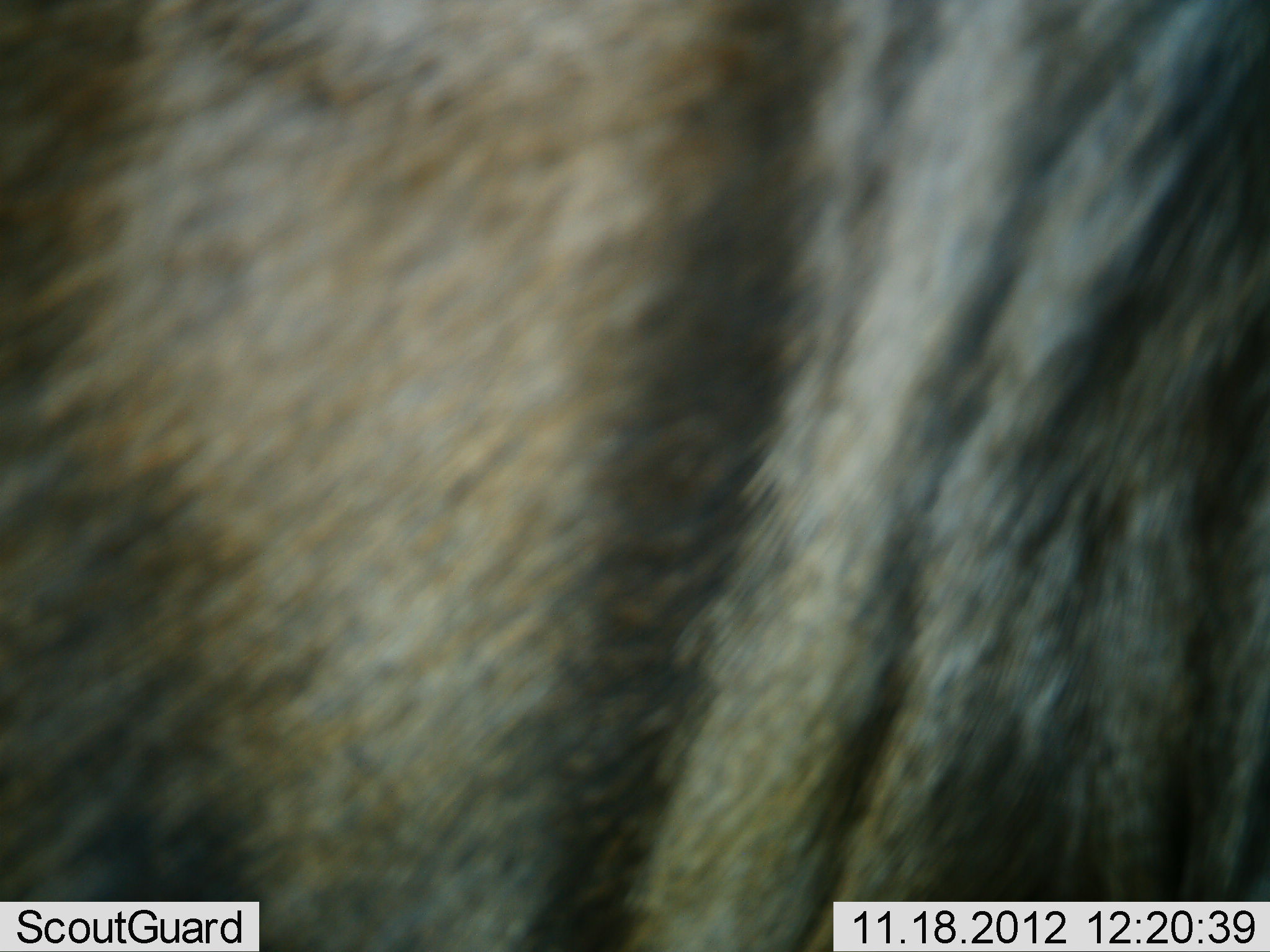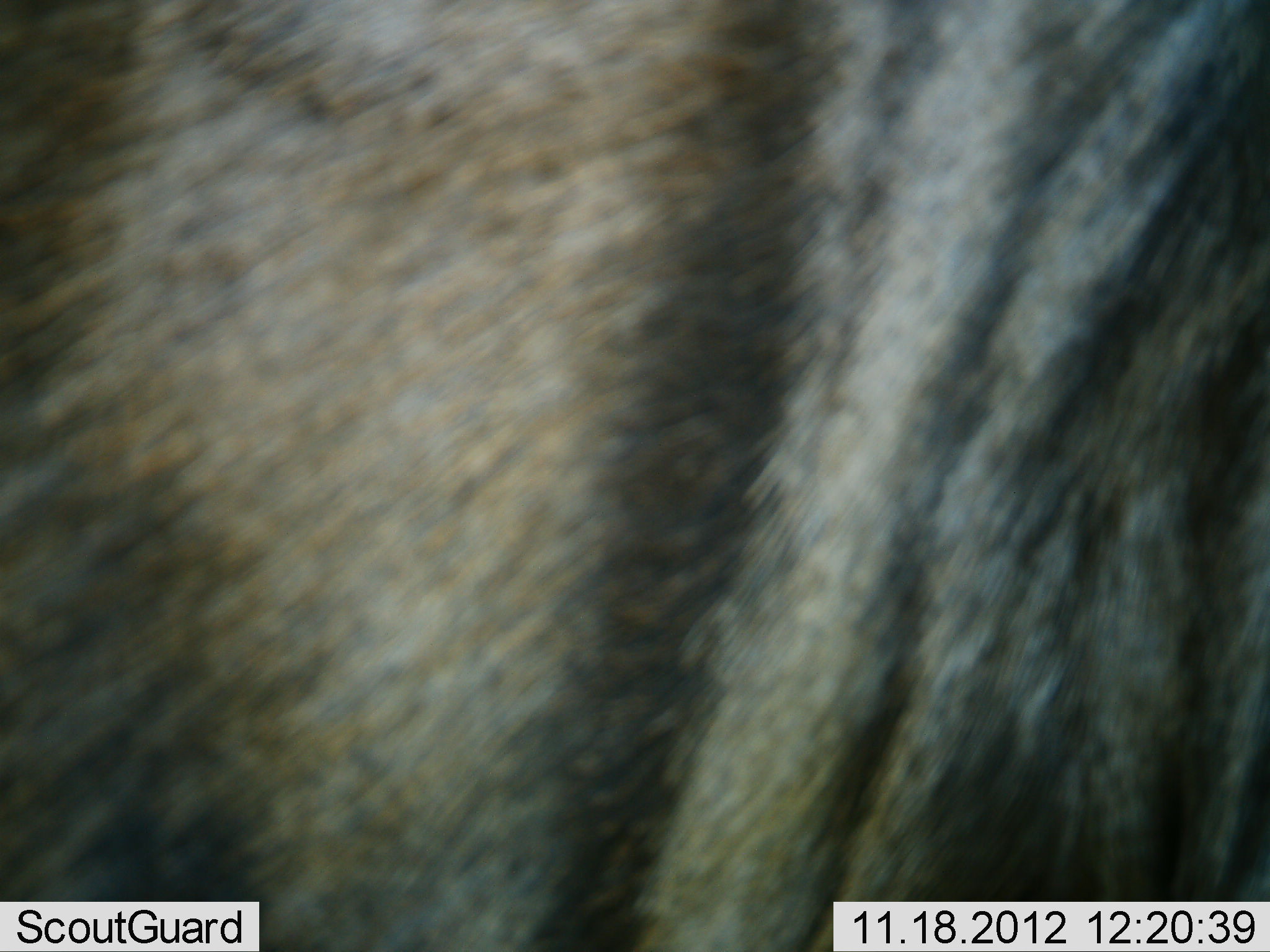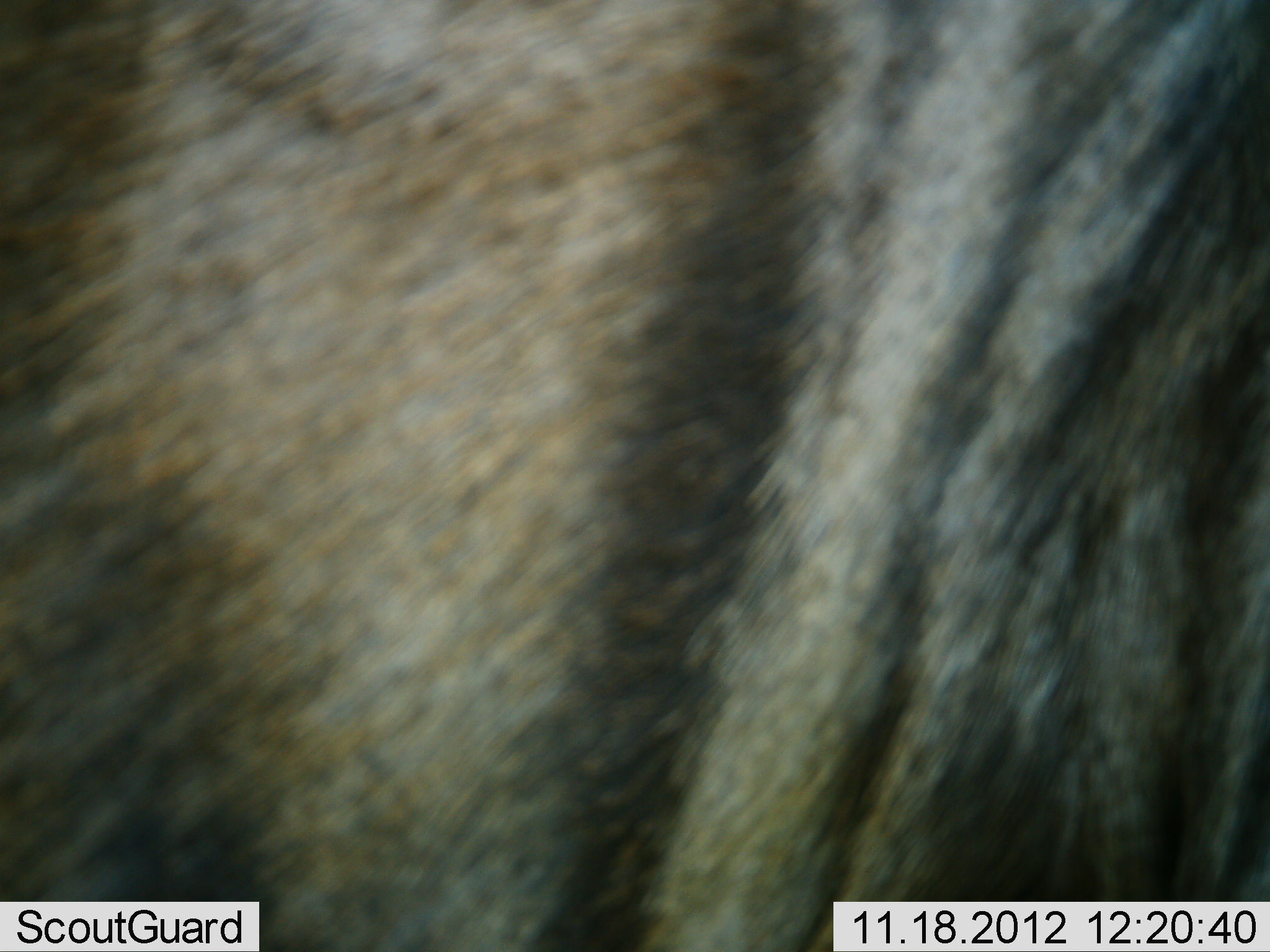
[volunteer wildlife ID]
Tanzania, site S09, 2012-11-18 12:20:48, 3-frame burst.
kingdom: Animalia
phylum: Chordata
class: Mammalia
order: Artiodactyla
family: Bovidae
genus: Connochaetes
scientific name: Connochaetes taurinus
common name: blue wildebeest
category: wildebeest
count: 1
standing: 95%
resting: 5%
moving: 5%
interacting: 0%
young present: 0%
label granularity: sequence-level